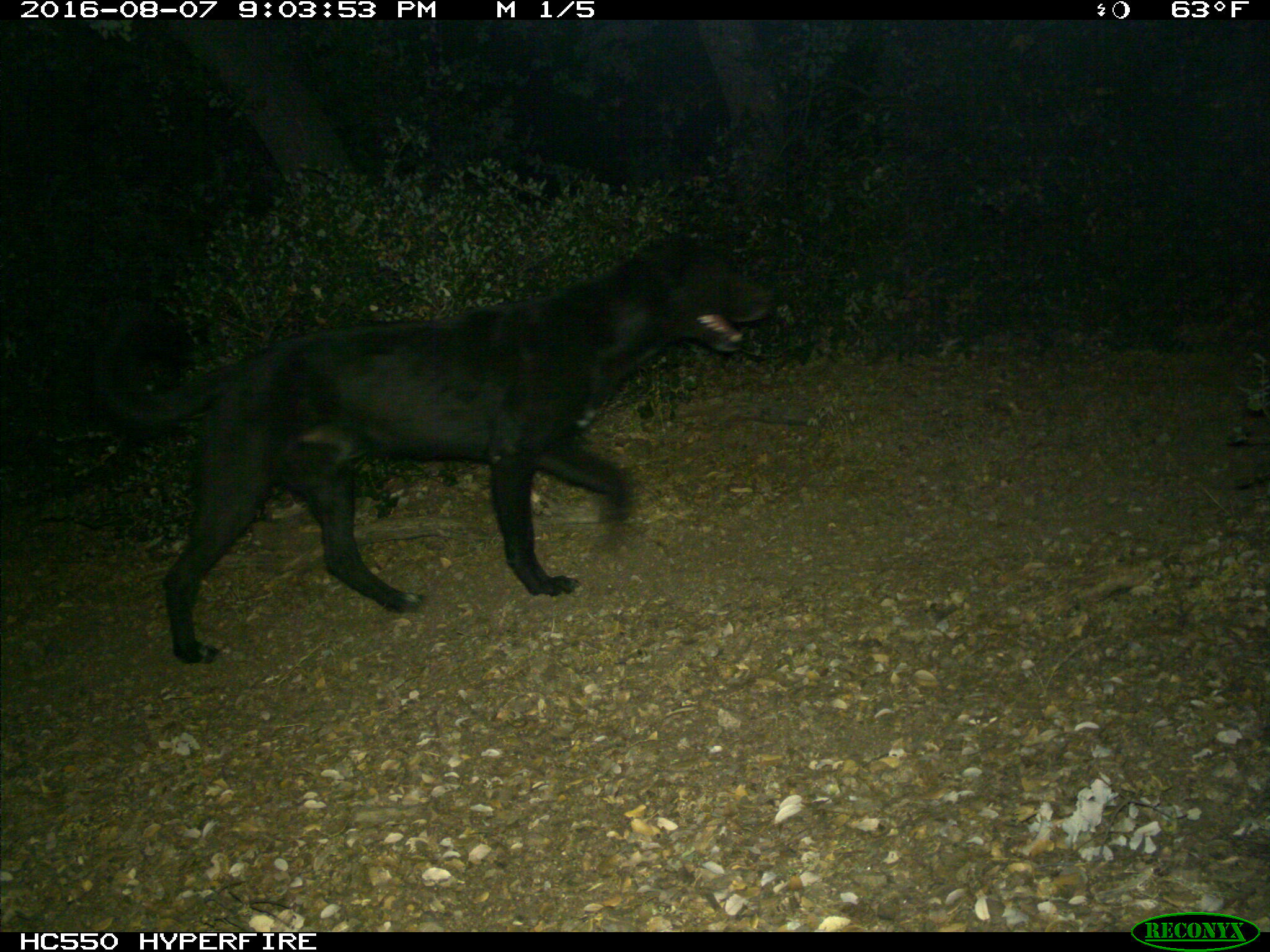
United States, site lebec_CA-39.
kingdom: Animalia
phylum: Chordata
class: Mammalia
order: Carnivora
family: Canidae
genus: Canis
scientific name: Canis familiaris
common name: domestic dog